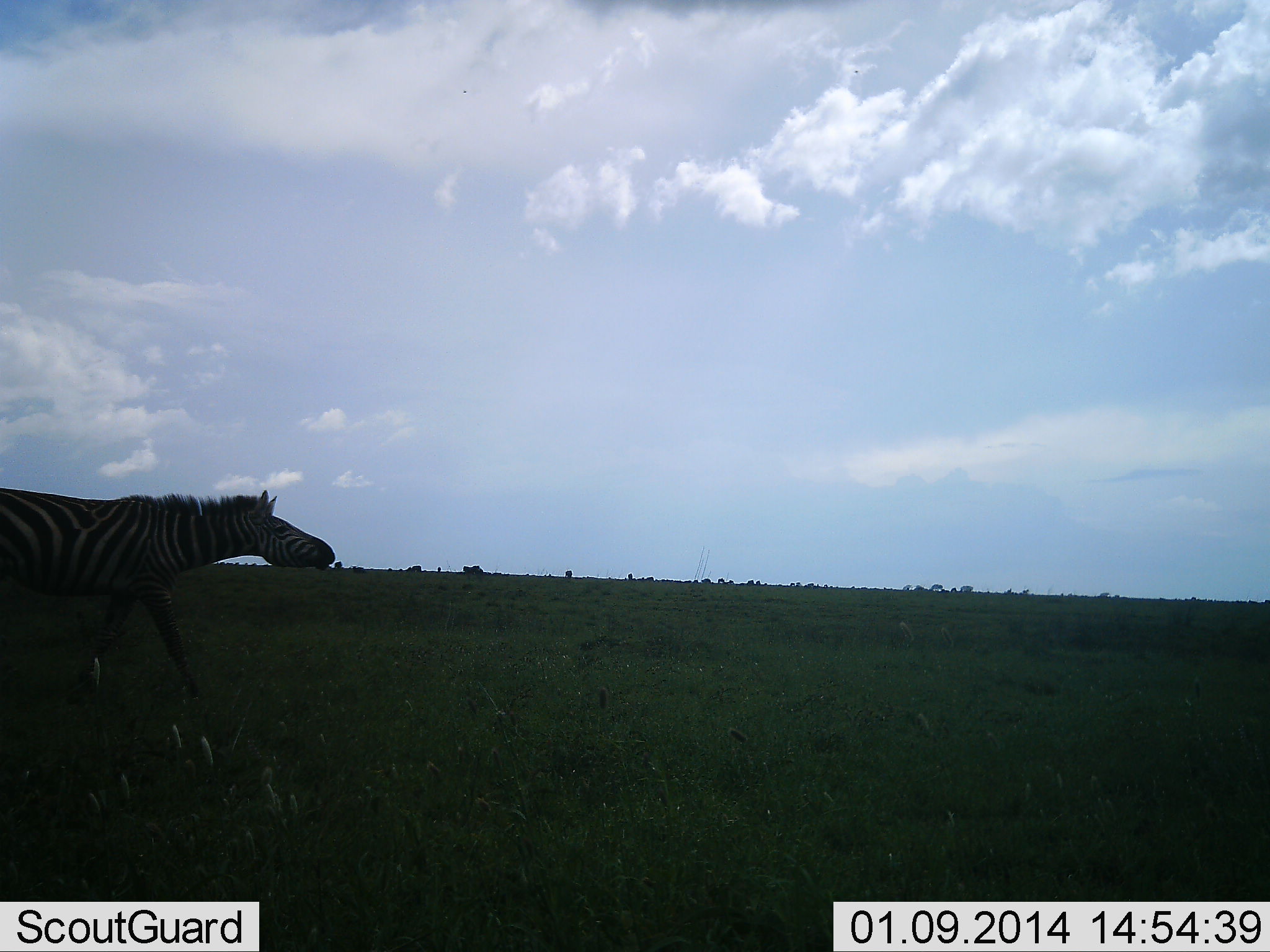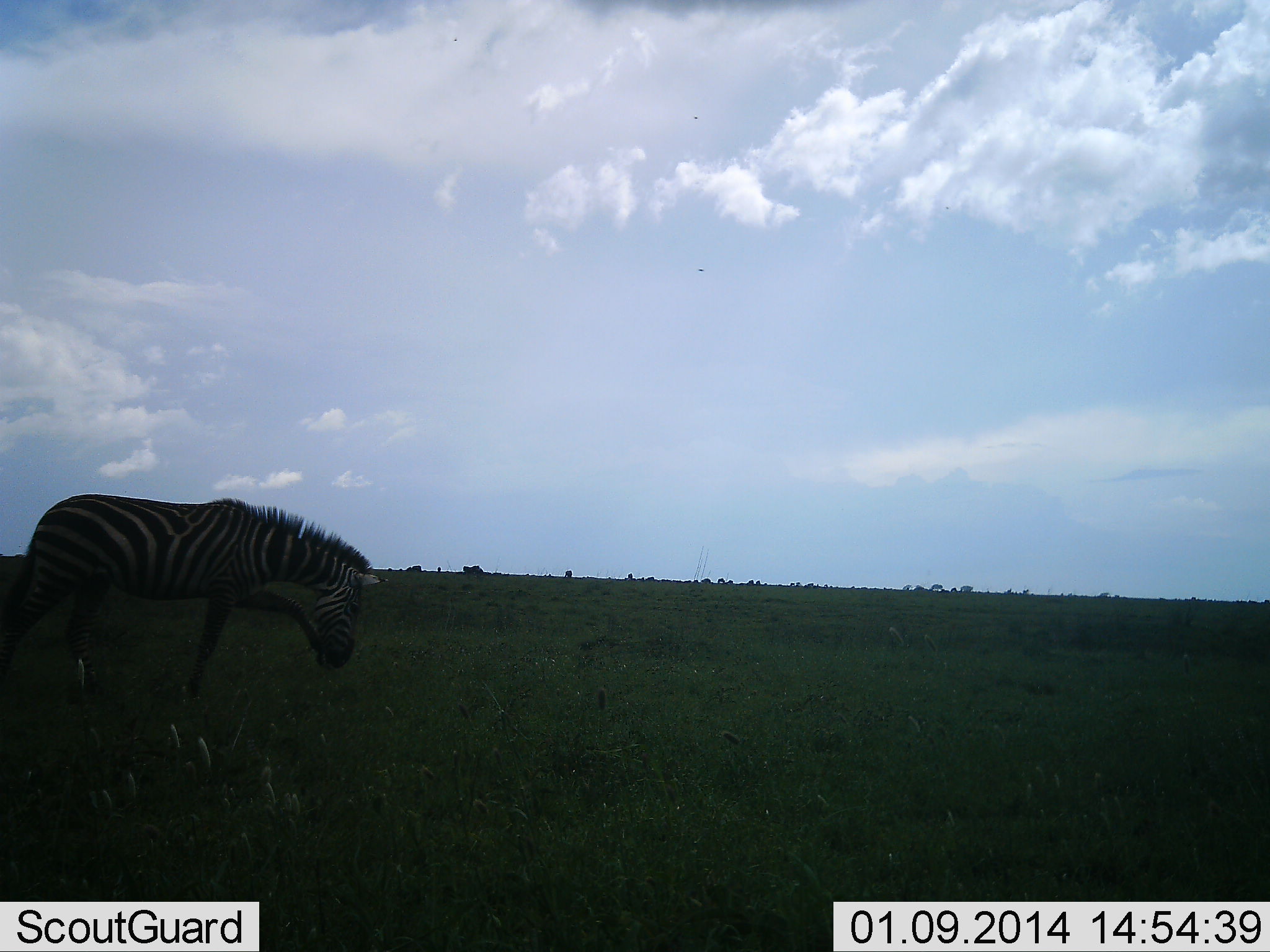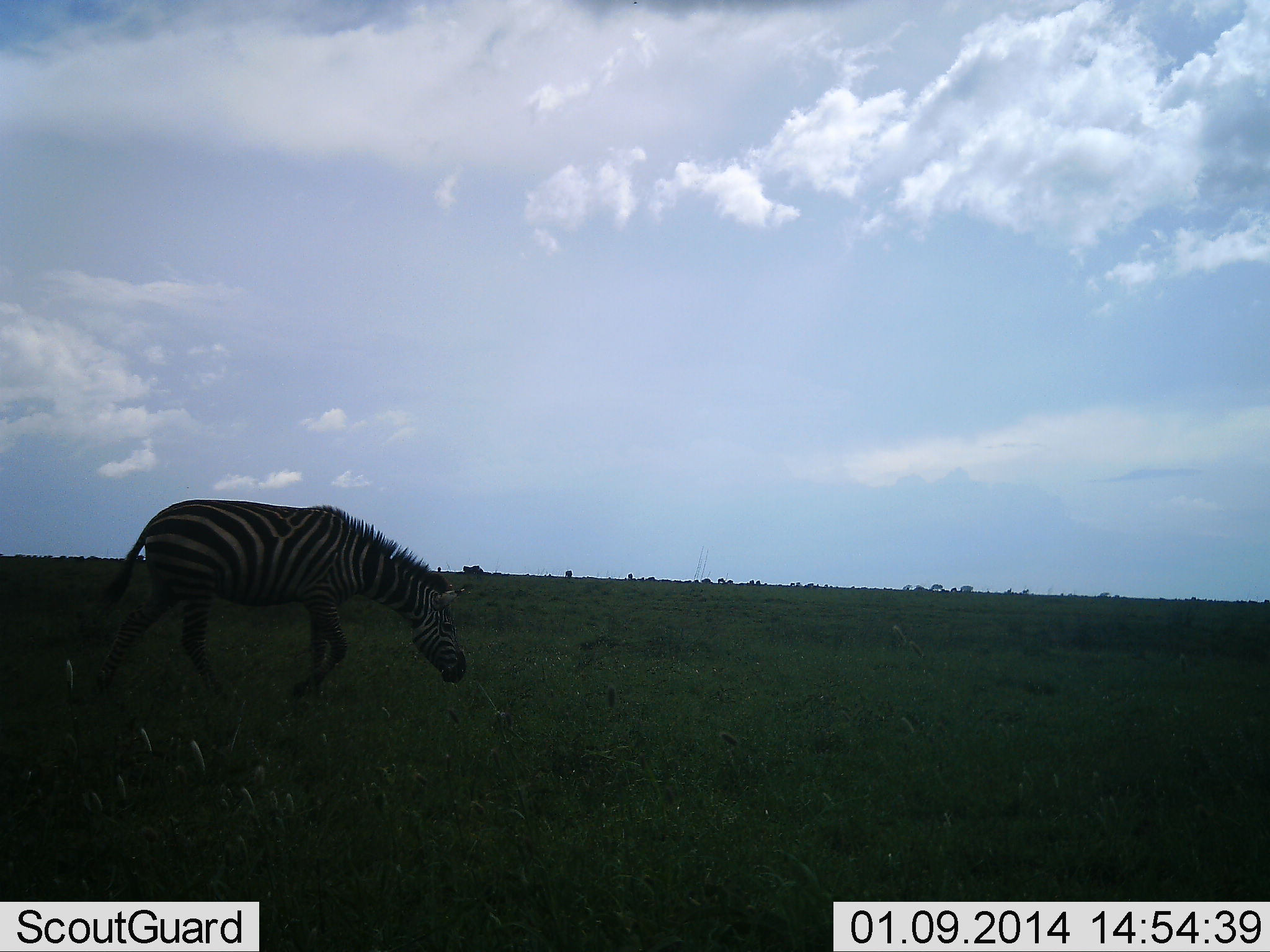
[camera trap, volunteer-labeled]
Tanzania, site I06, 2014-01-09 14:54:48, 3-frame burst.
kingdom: Animalia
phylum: Chordata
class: Mammalia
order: Perissodactyla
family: Equidae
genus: Equus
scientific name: Equus quagga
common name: plains zebra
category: zebra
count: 1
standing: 20%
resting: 0%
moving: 80%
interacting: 0%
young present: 0%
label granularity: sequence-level